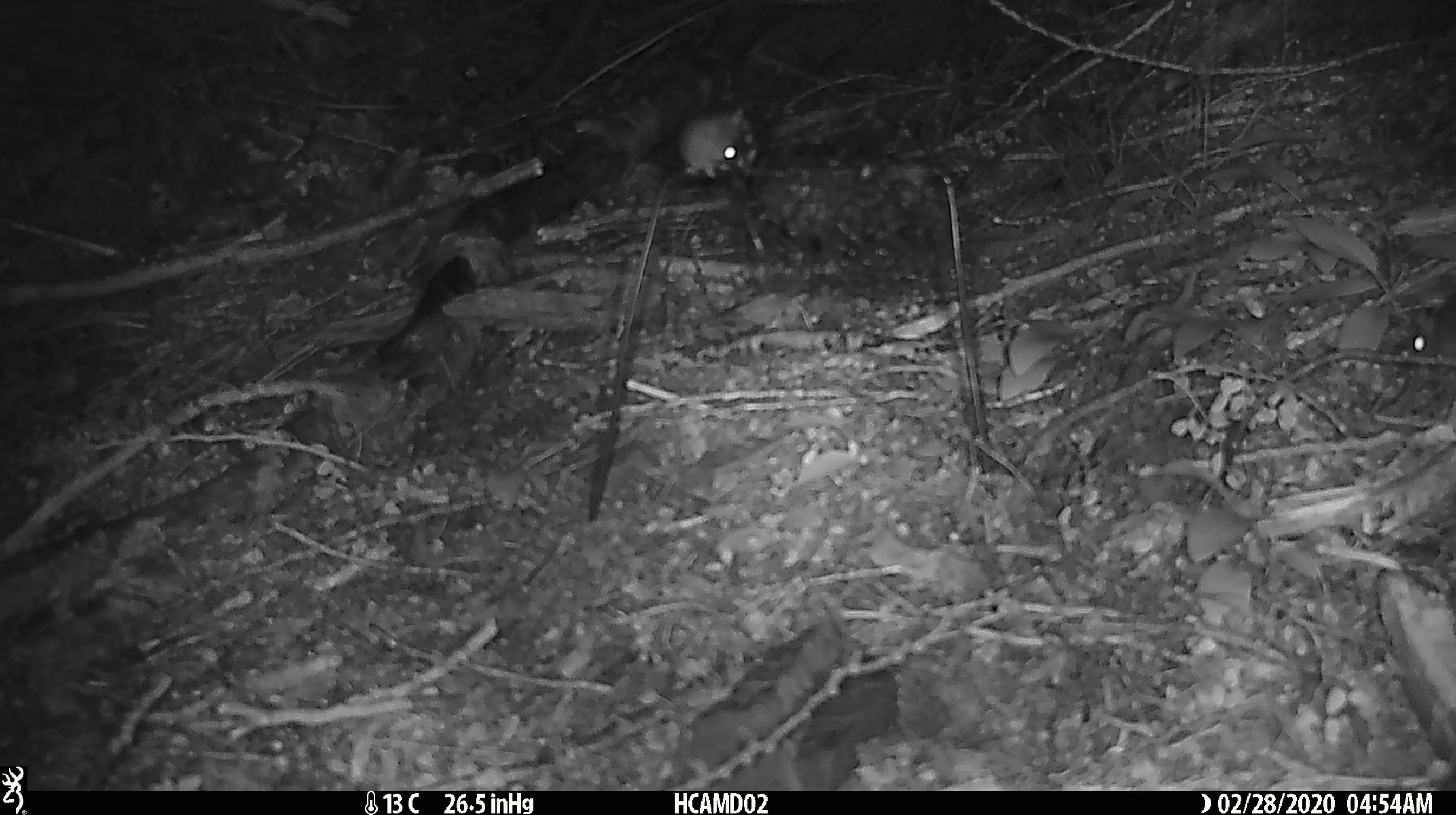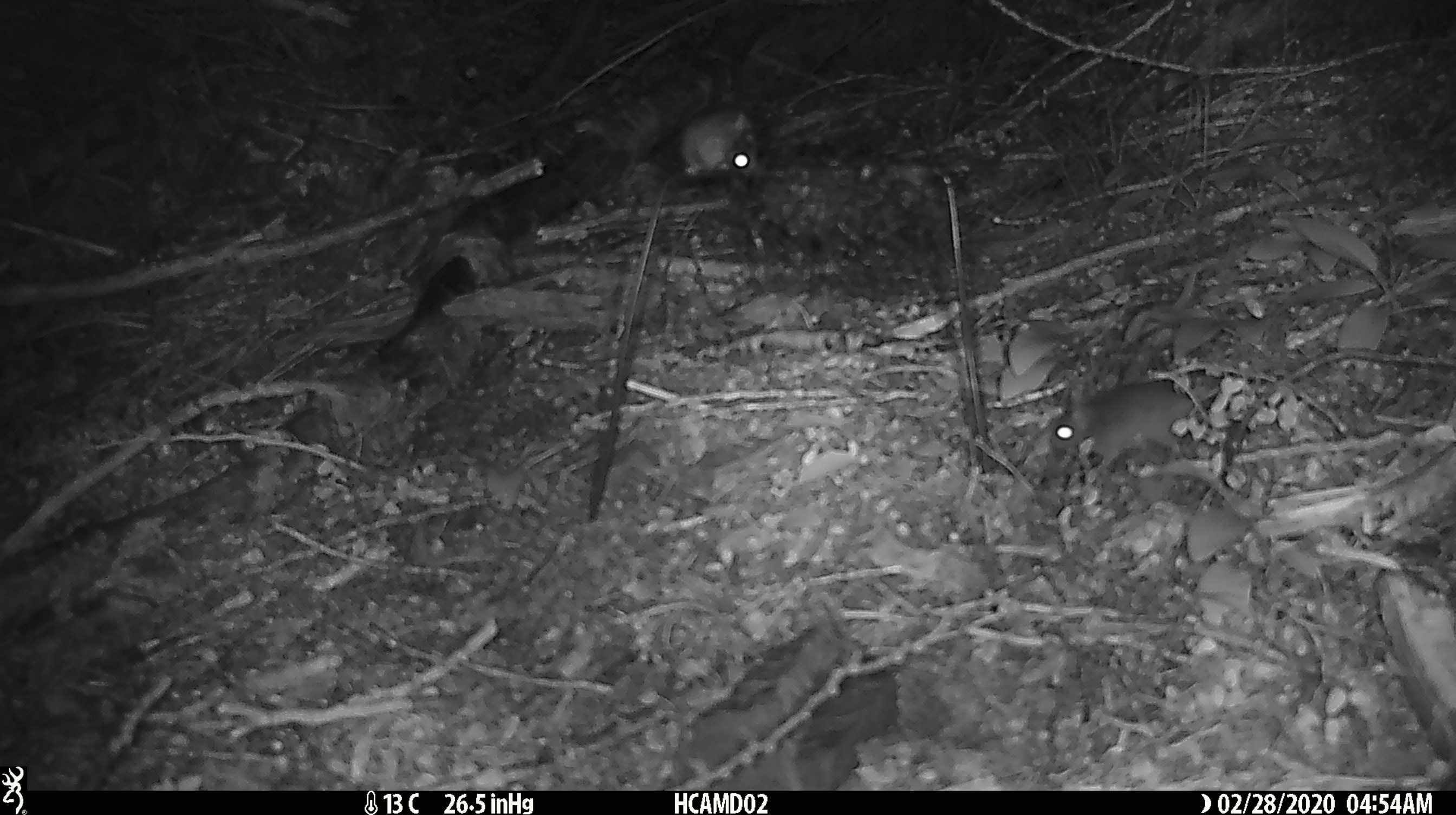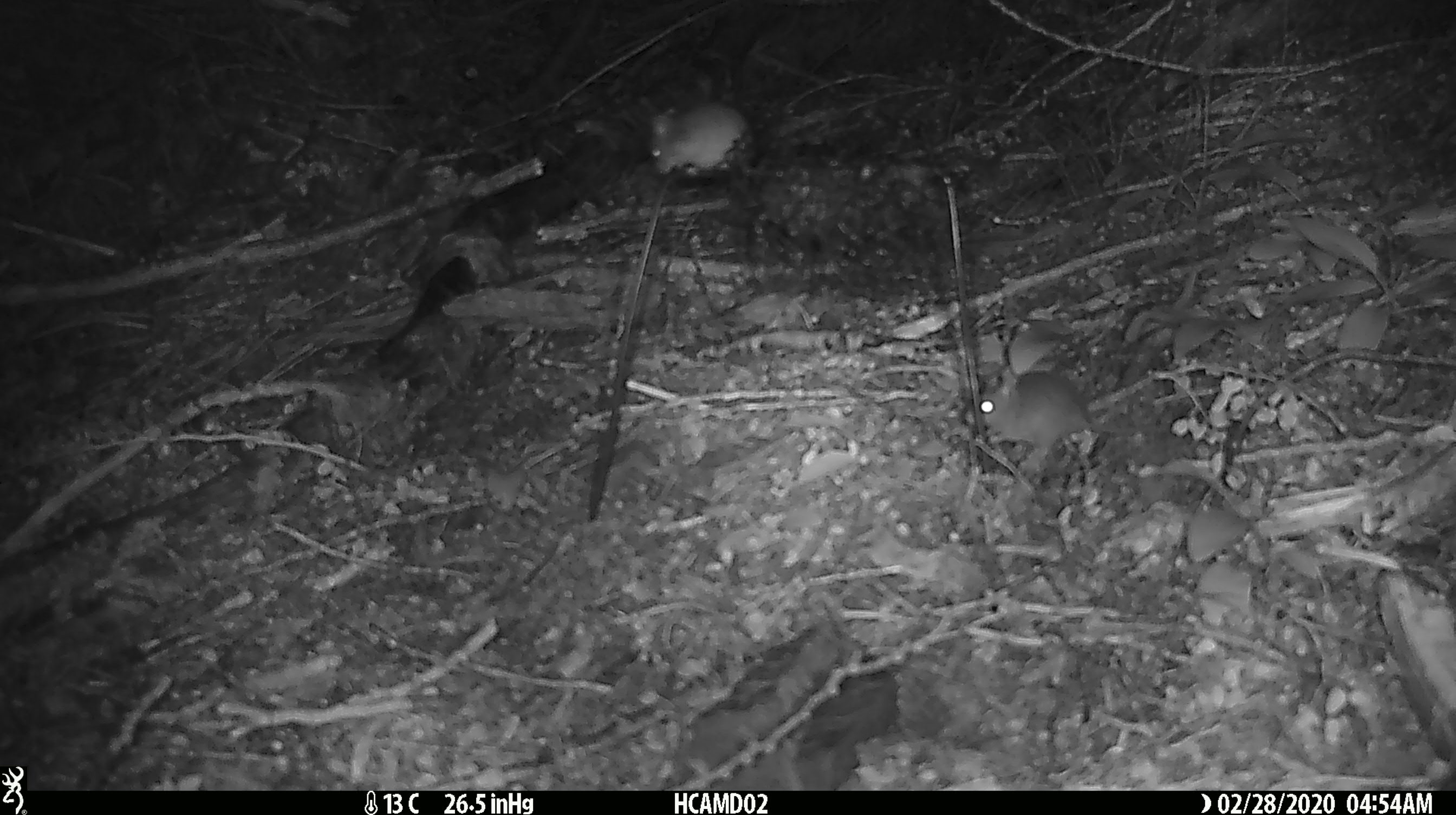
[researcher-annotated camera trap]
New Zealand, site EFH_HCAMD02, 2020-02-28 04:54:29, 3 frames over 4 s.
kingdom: Animalia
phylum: Chordata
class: Mammalia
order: Rodentia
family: Muridae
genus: Mus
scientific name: Mus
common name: mouse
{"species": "mouse (Mus)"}